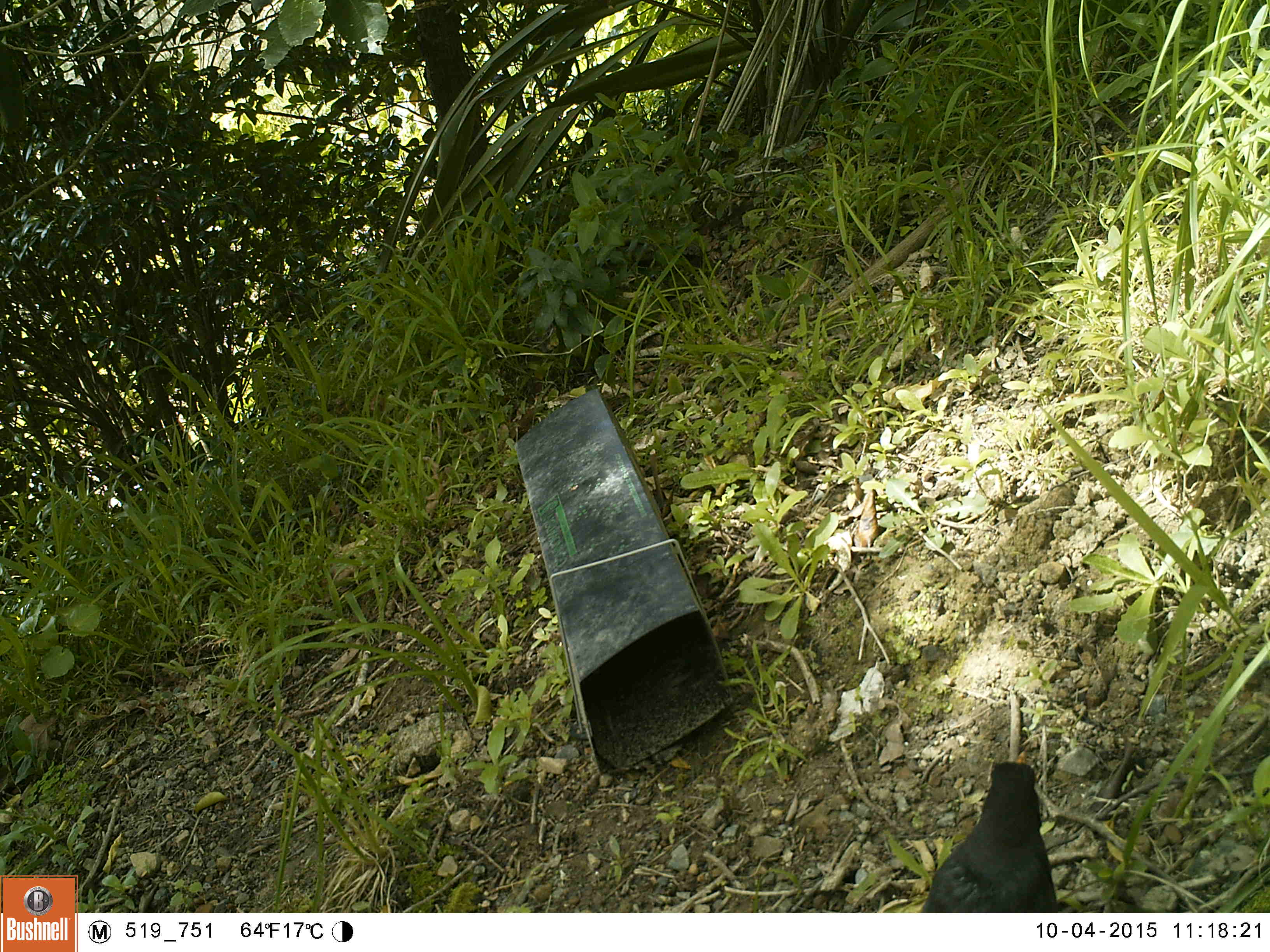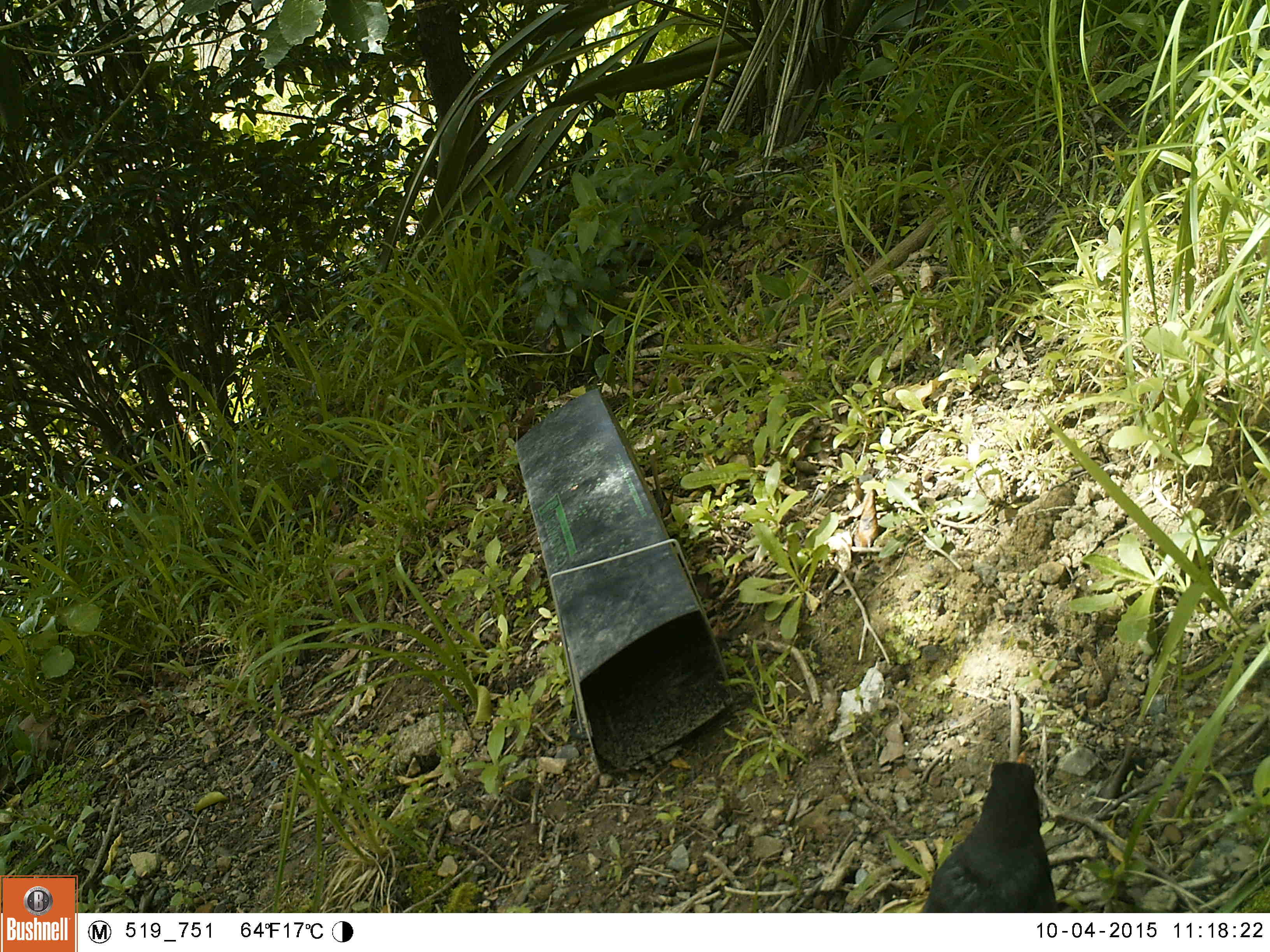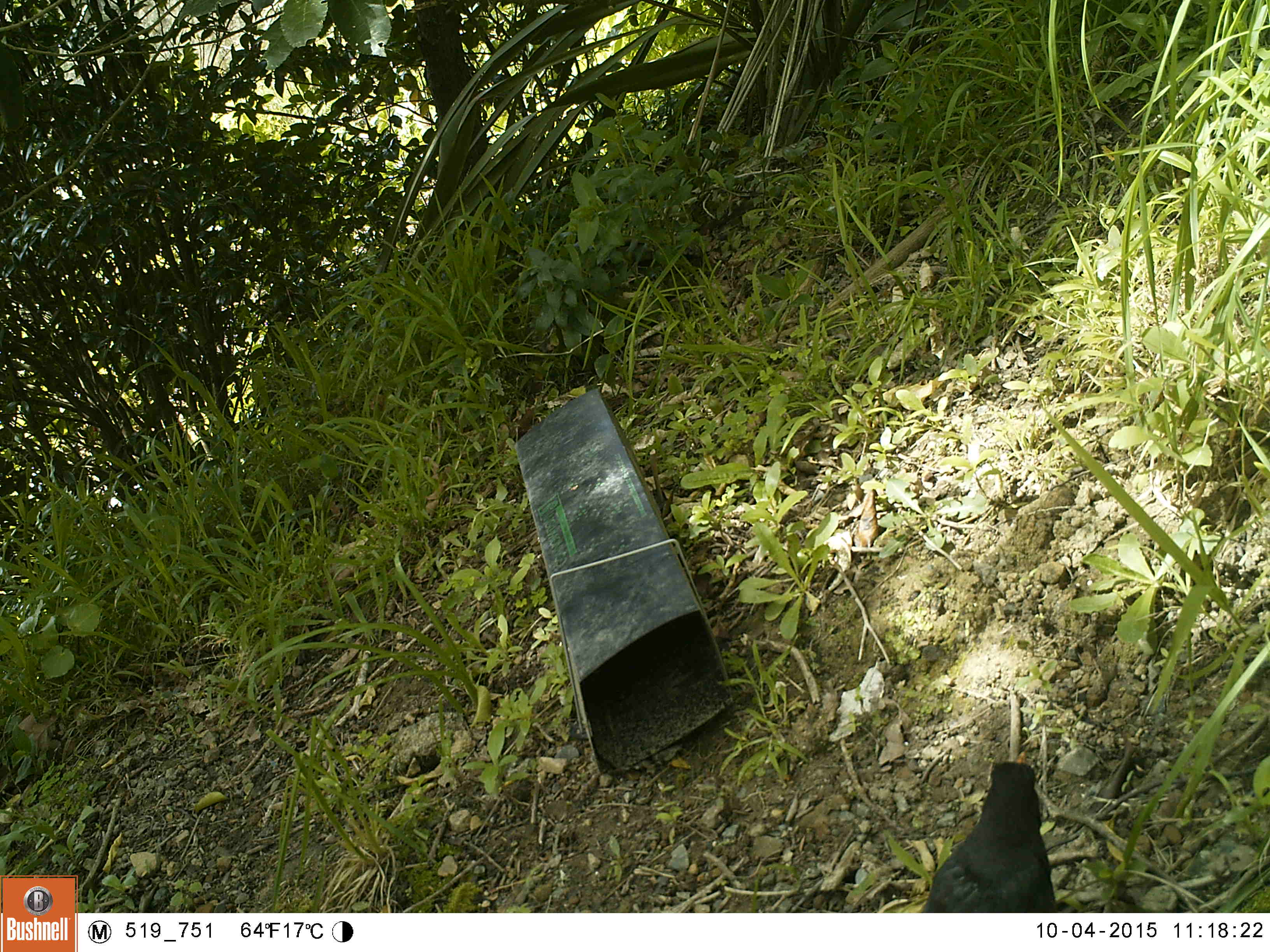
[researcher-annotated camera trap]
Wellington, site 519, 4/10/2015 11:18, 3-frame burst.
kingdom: Animalia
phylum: Chordata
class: Aves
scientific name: Aves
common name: bird